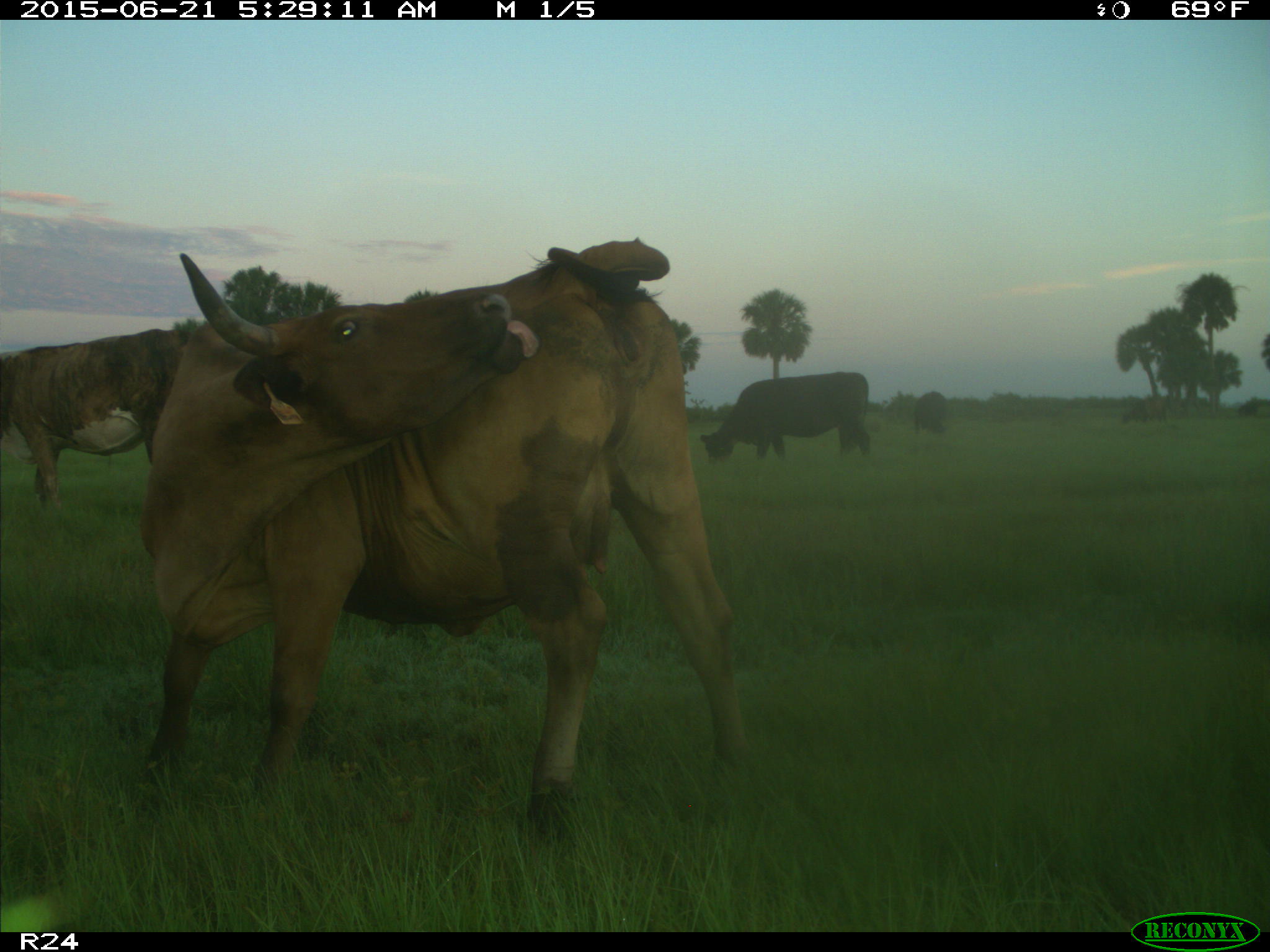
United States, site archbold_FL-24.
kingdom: Animalia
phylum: Chordata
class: Mammalia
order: Artiodactyla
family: Bovidae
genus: Bos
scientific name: Bos taurus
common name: domestic cow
Bos taurus (domestic cow).